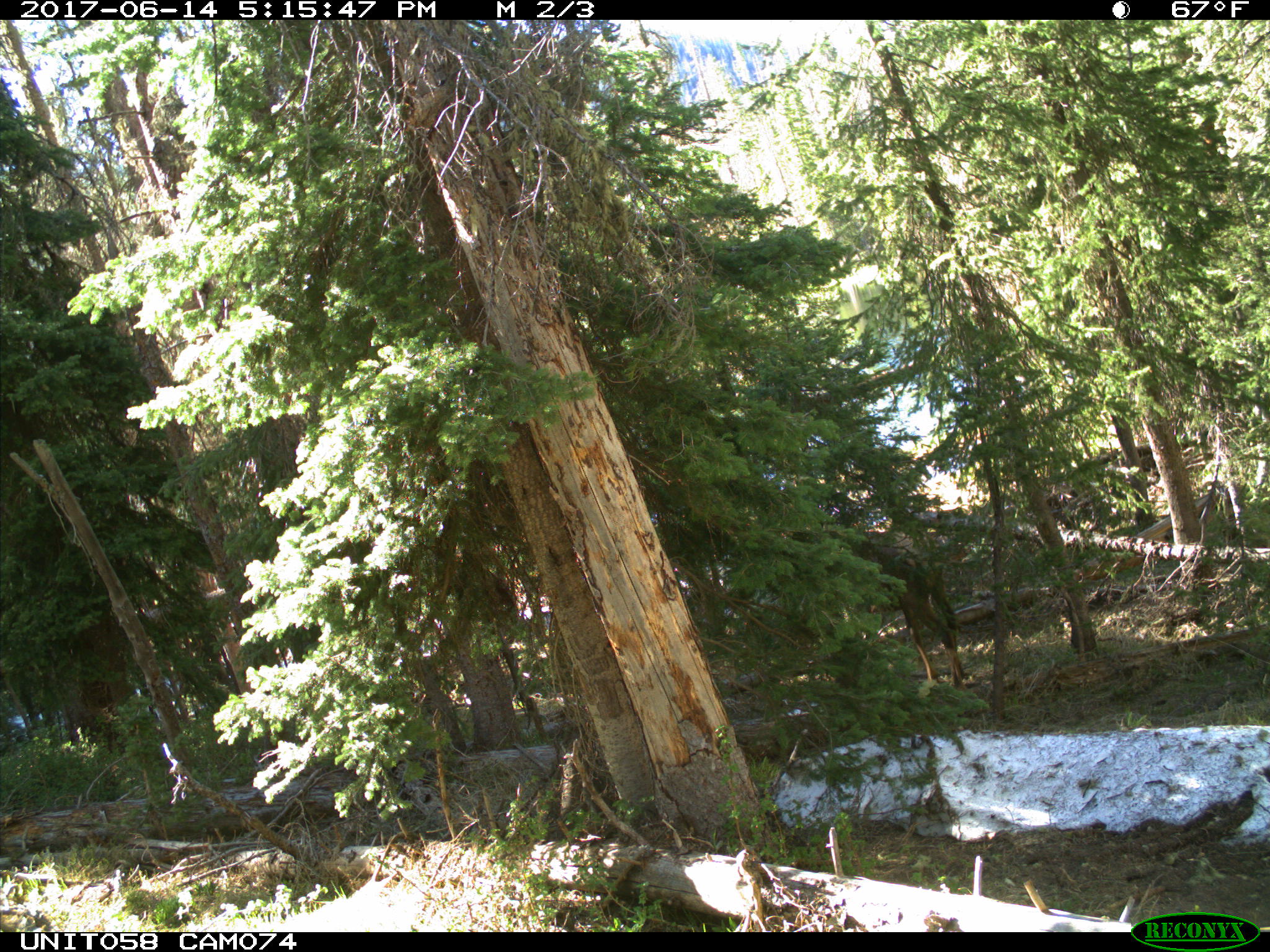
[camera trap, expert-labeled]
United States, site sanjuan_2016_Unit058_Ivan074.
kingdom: Animalia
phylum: Chordata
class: Mammalia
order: Artiodactyla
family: Cervidae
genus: Cervus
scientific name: Cervus elaphus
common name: red deer